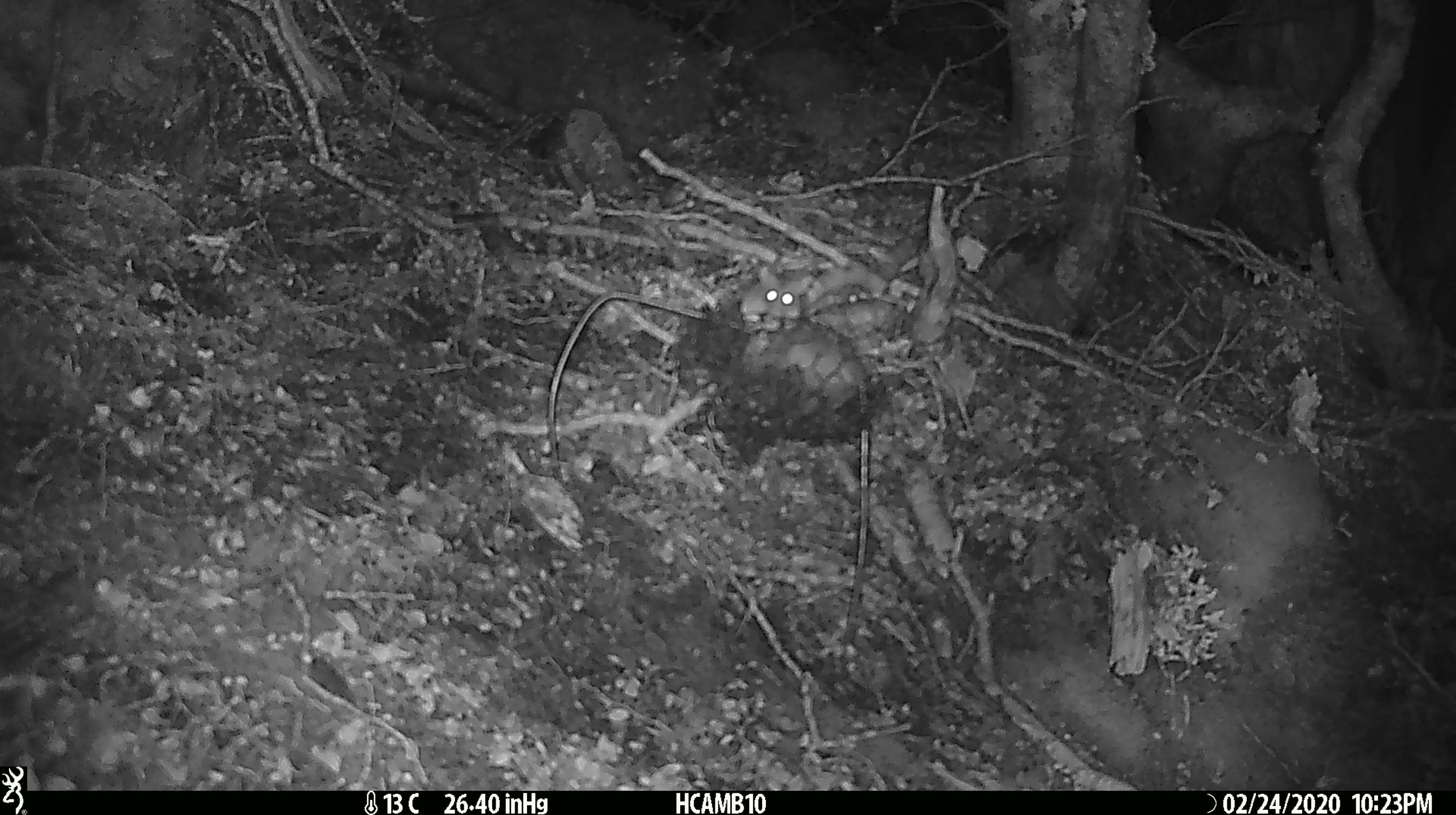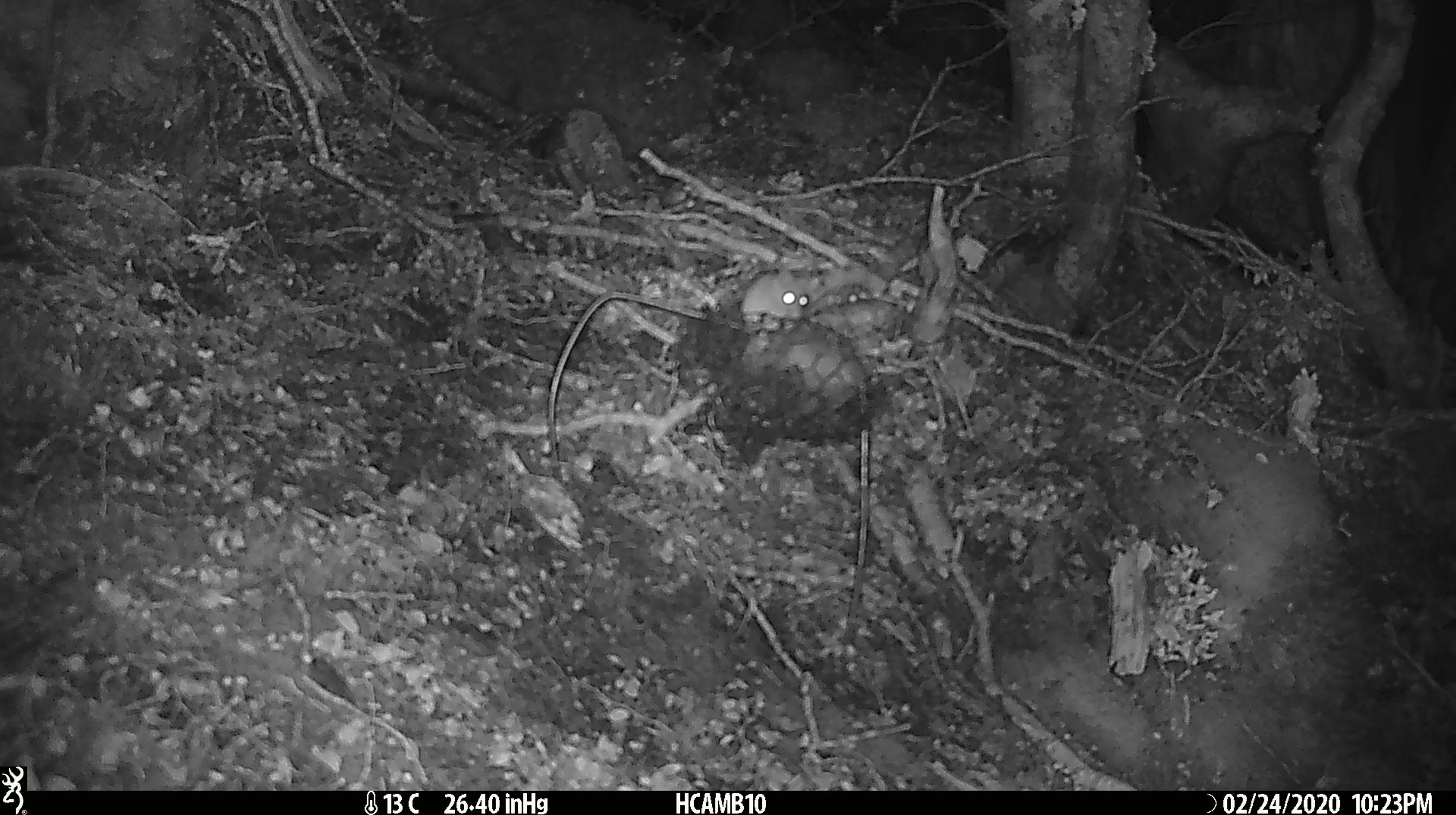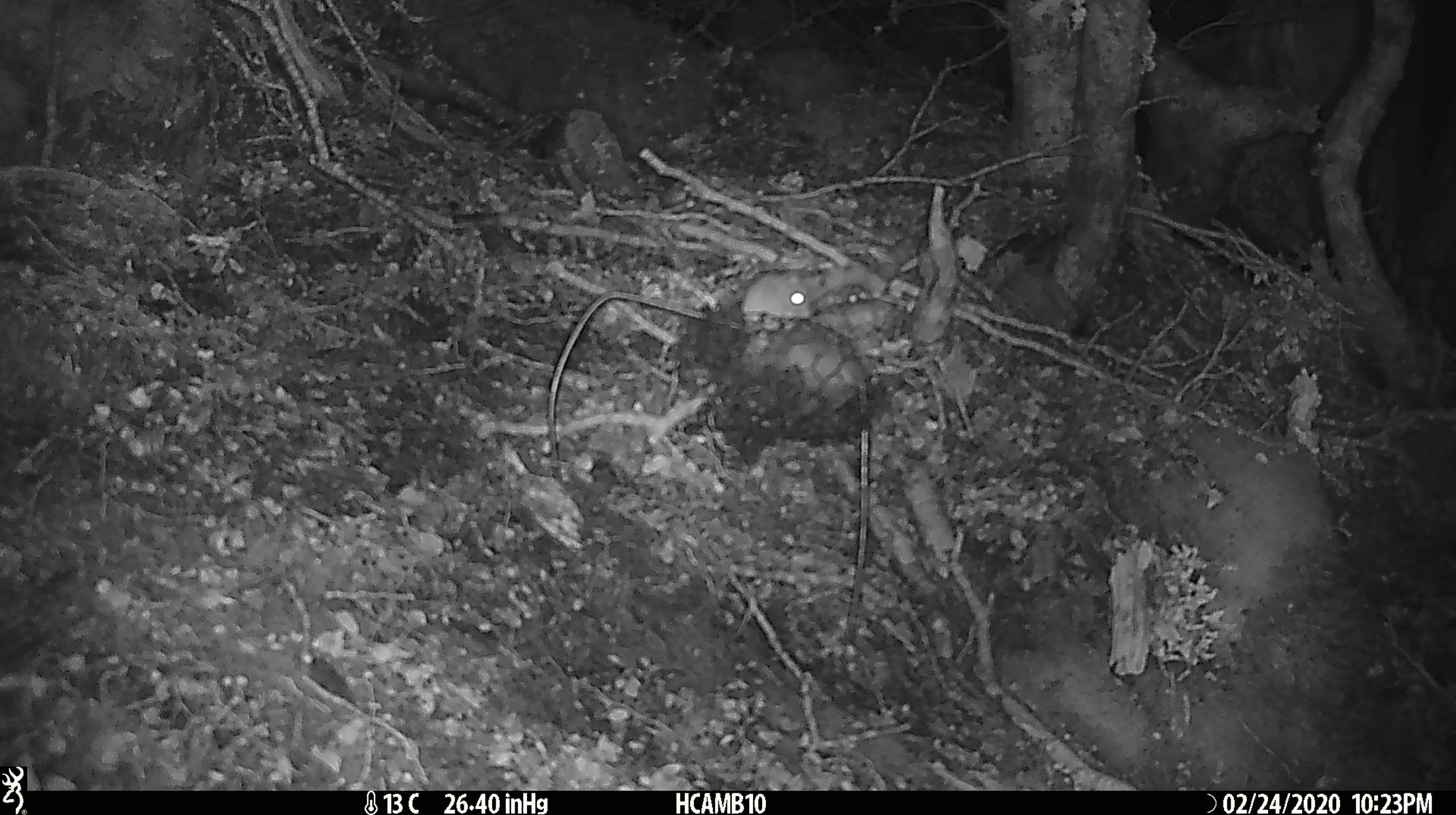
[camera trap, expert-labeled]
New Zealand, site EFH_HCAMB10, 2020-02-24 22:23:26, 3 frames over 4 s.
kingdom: Animalia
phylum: Chordata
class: Mammalia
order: Rodentia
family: Muridae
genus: Mus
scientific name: Mus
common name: mouse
Mouse (Mus).